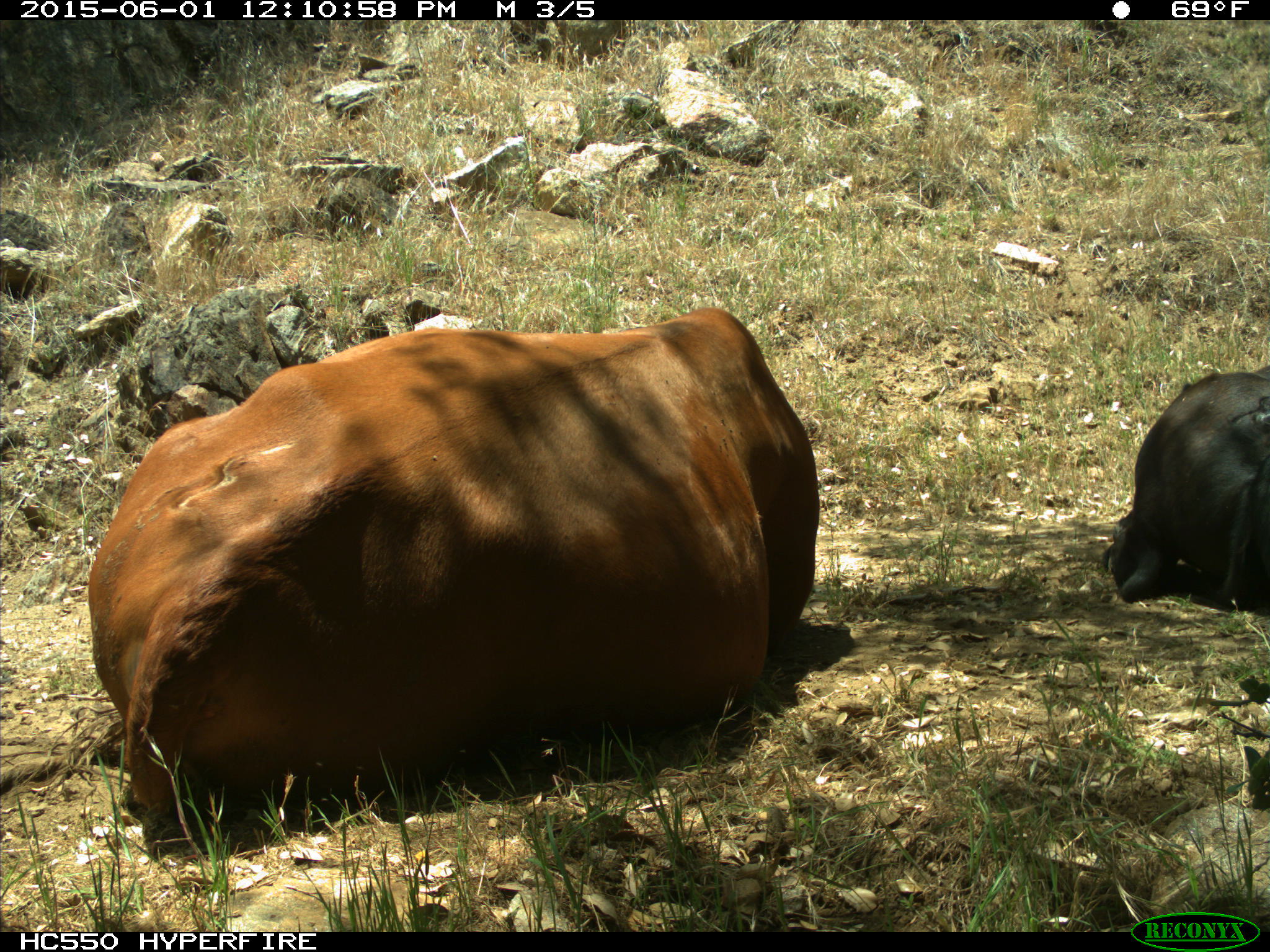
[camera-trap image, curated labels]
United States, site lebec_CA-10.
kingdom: Animalia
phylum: Chordata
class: Mammalia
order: Artiodactyla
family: Bovidae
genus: Bos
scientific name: Bos taurus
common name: domestic cow